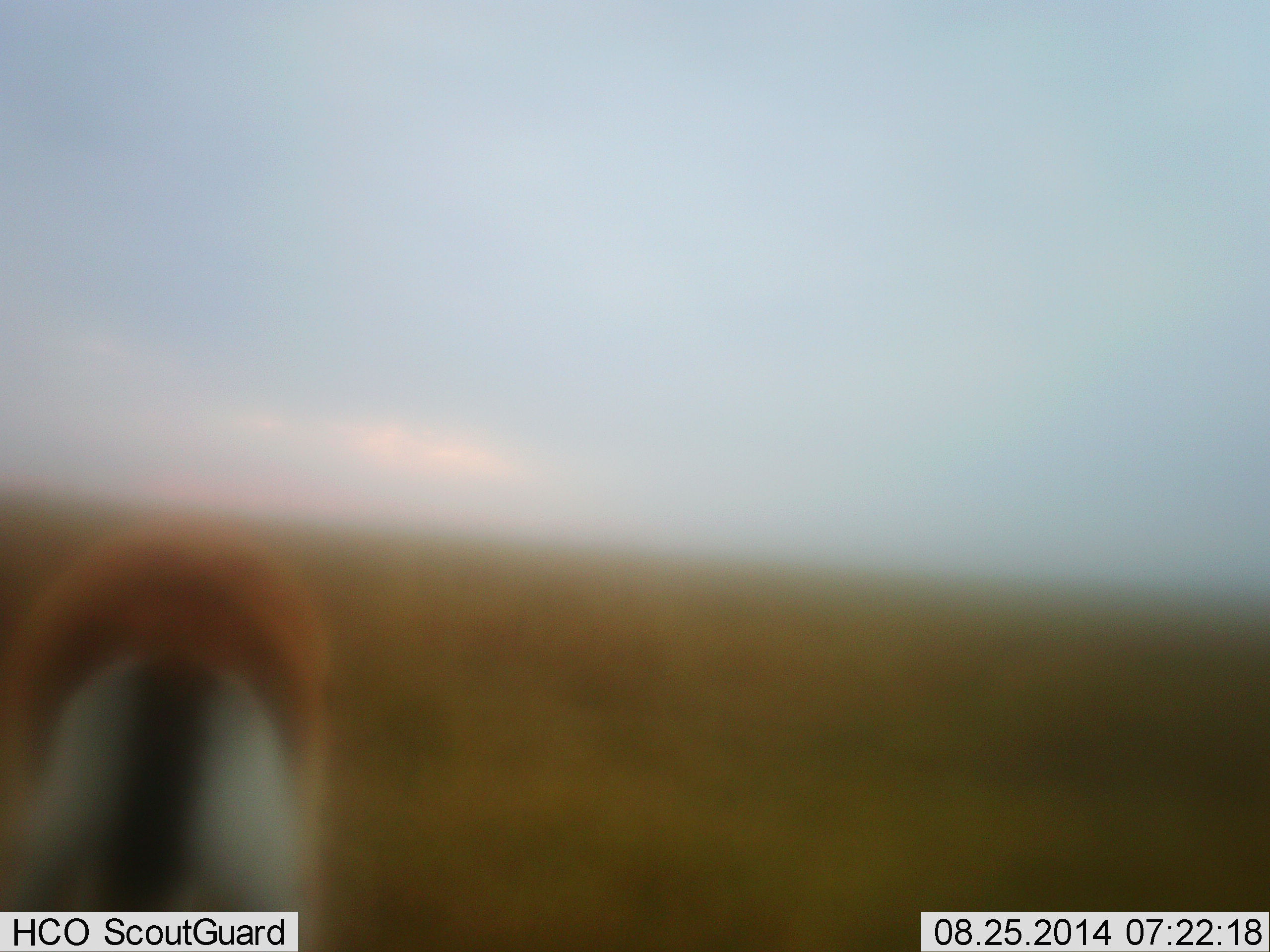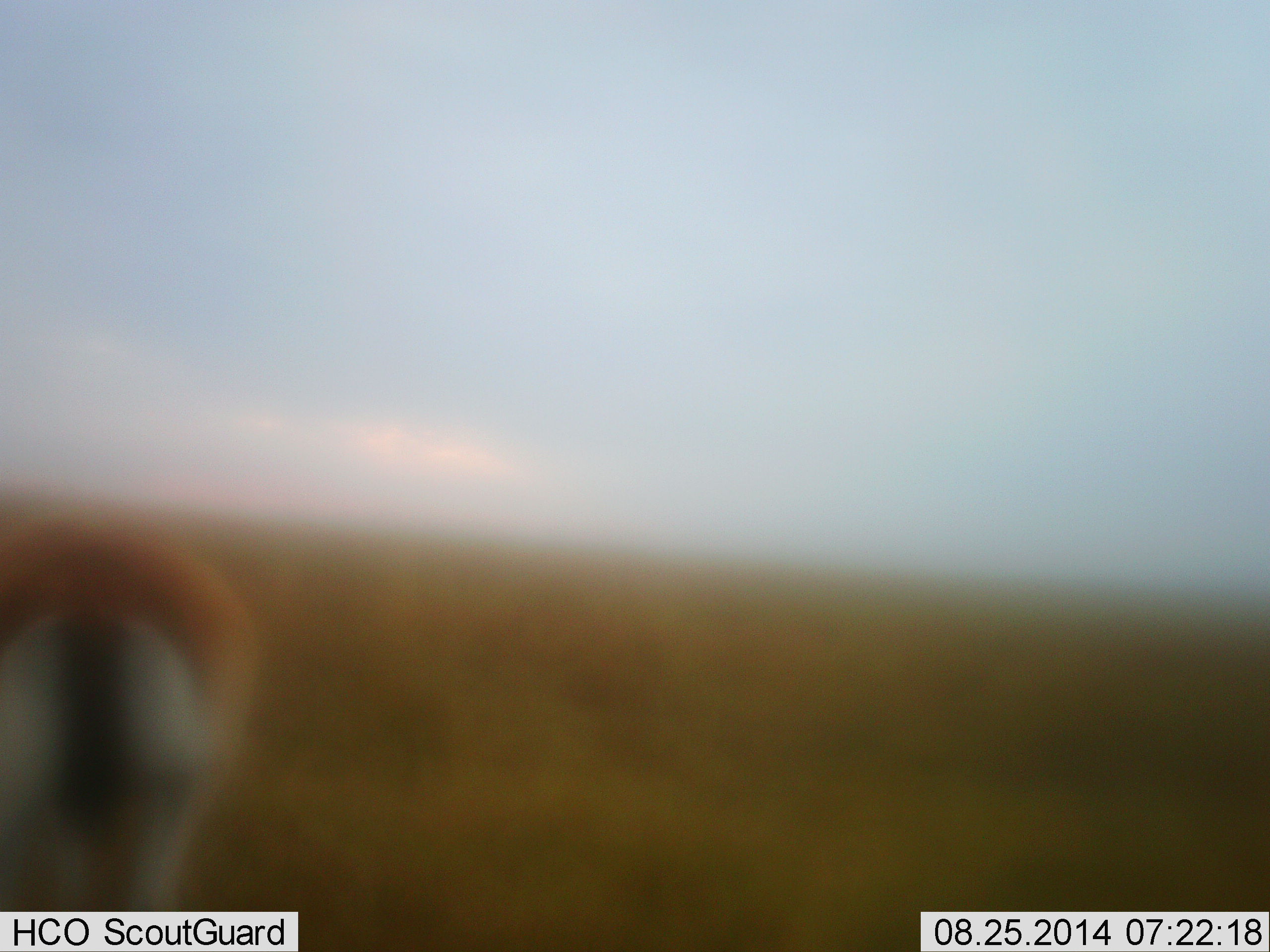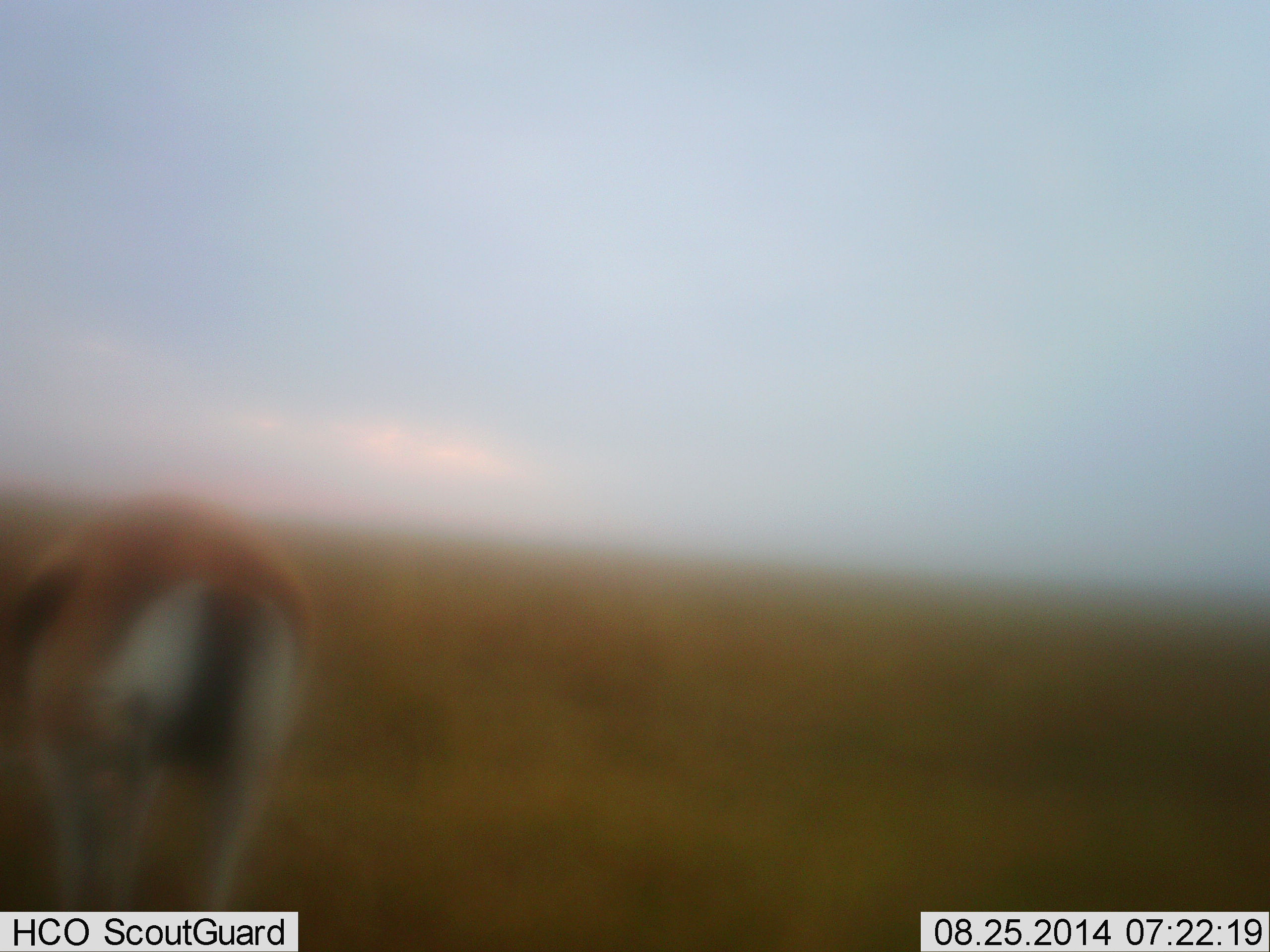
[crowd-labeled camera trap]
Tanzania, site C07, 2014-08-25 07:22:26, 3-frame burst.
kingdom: Animalia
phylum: Chordata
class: Mammalia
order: Artiodactyla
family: Bovidae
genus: Eudorcas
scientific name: Eudorcas thomsonii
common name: thomson's gazelle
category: gazellethomsons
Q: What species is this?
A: Gazellethomsons (thomson's gazelle) (Eudorcas thomsonii).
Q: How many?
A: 1.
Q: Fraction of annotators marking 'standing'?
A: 50%.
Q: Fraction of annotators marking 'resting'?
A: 0%.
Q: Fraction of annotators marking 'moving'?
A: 40%.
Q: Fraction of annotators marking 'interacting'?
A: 0%.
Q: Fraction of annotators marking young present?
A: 0%.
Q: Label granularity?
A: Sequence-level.